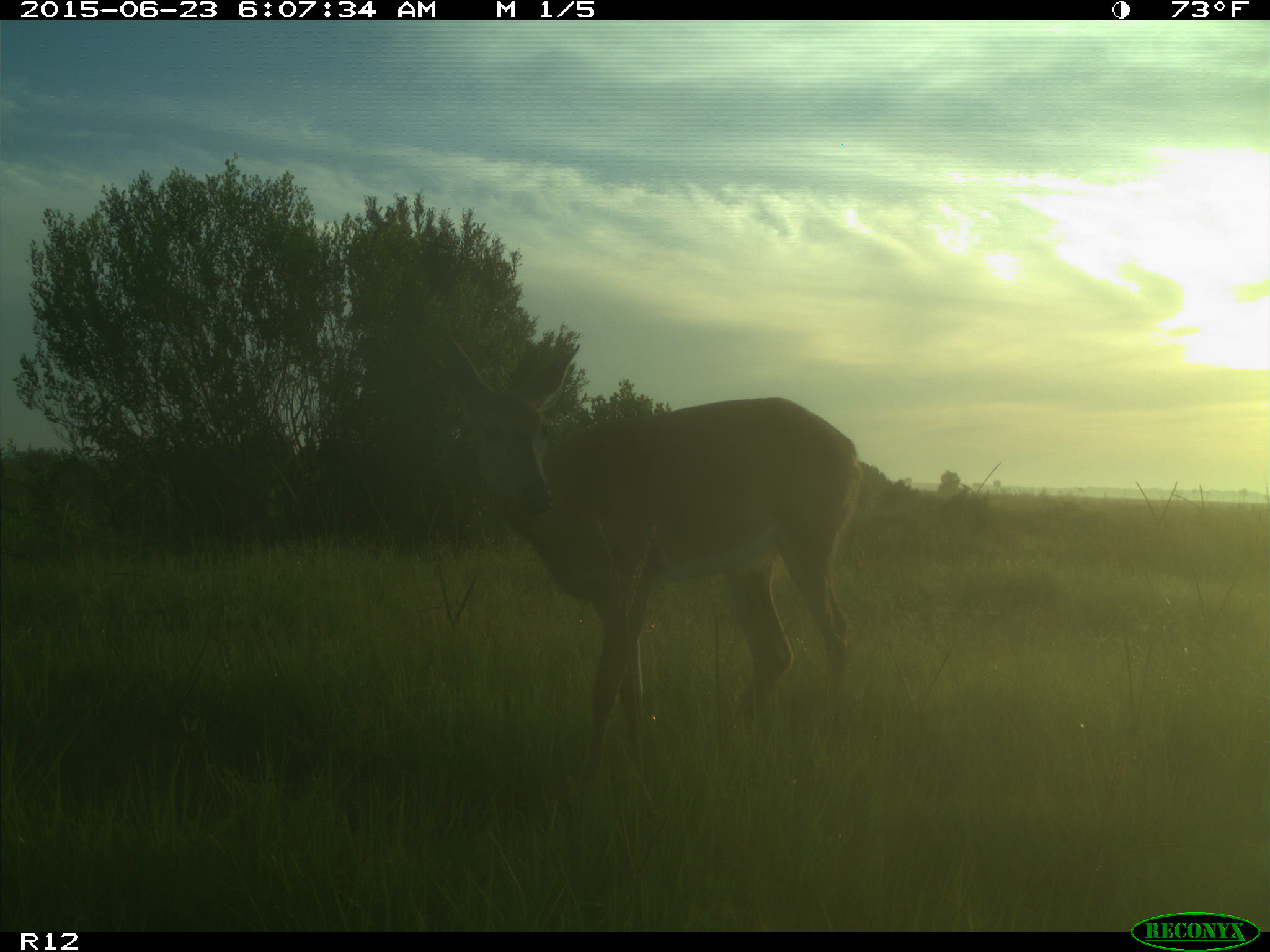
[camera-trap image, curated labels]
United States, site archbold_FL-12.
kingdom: Animalia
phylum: Chordata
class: Mammalia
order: Artiodactyla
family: Cervidae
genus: Odocoileus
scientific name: Odocoileus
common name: deer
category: unidentified deer